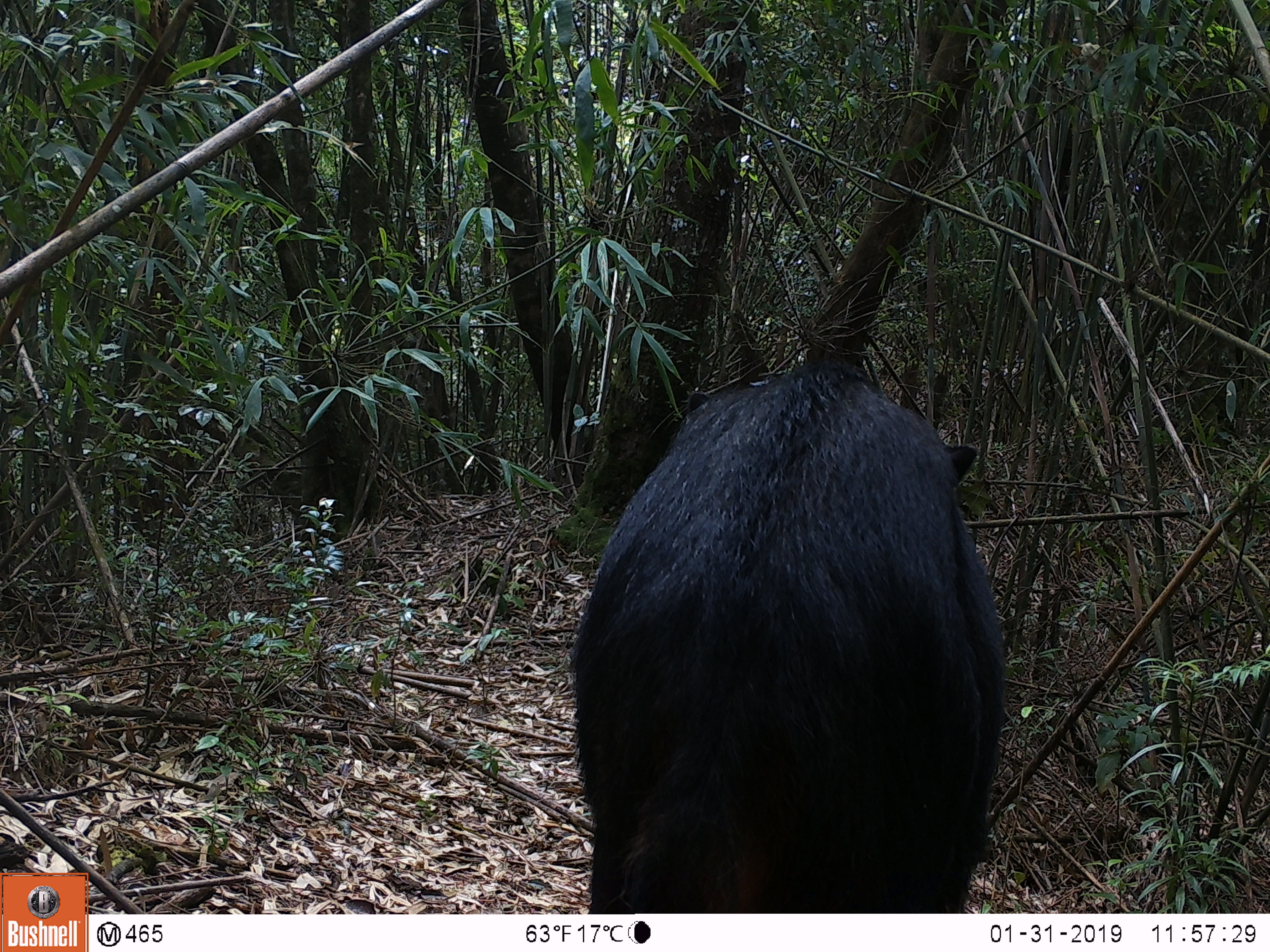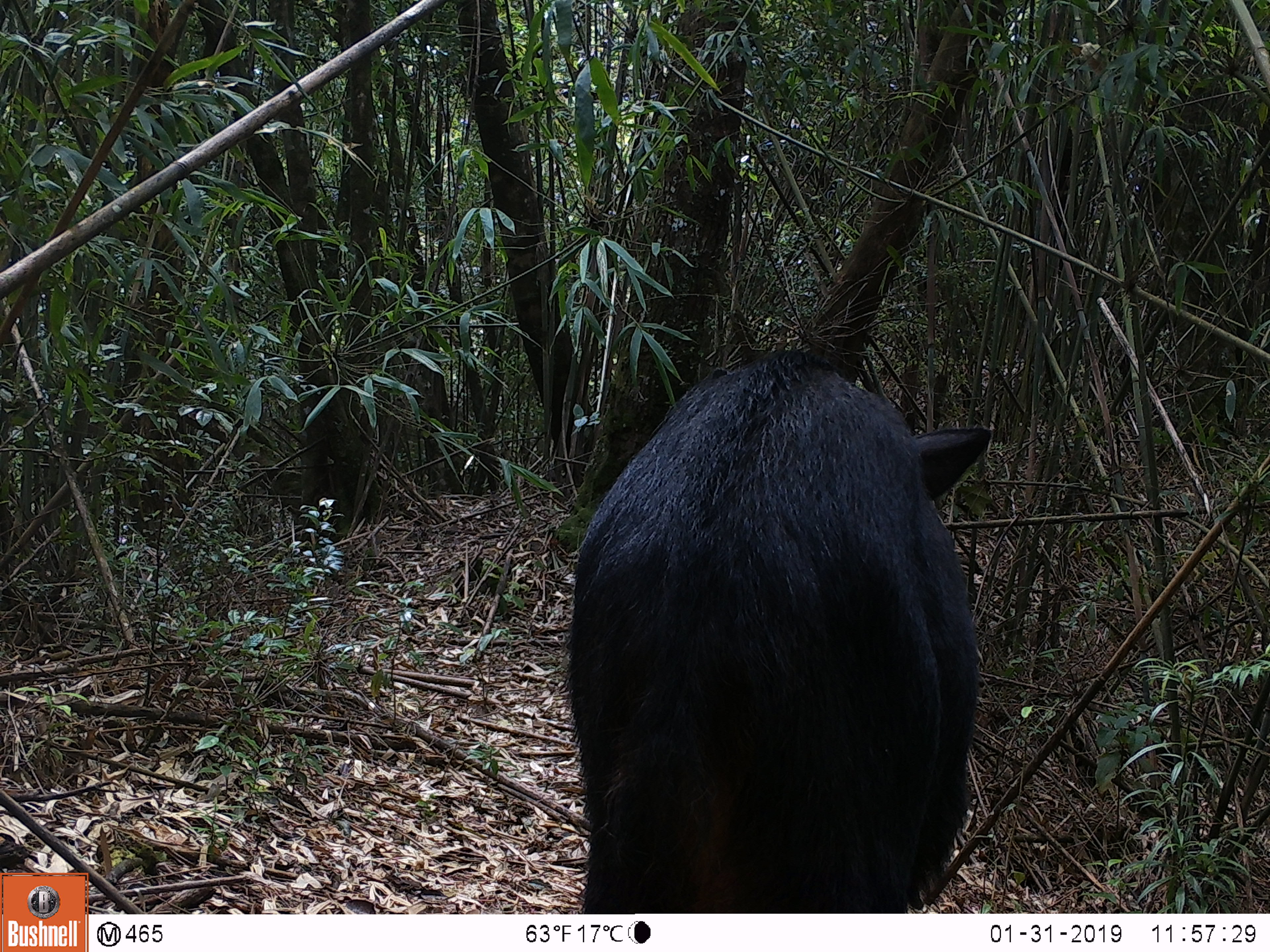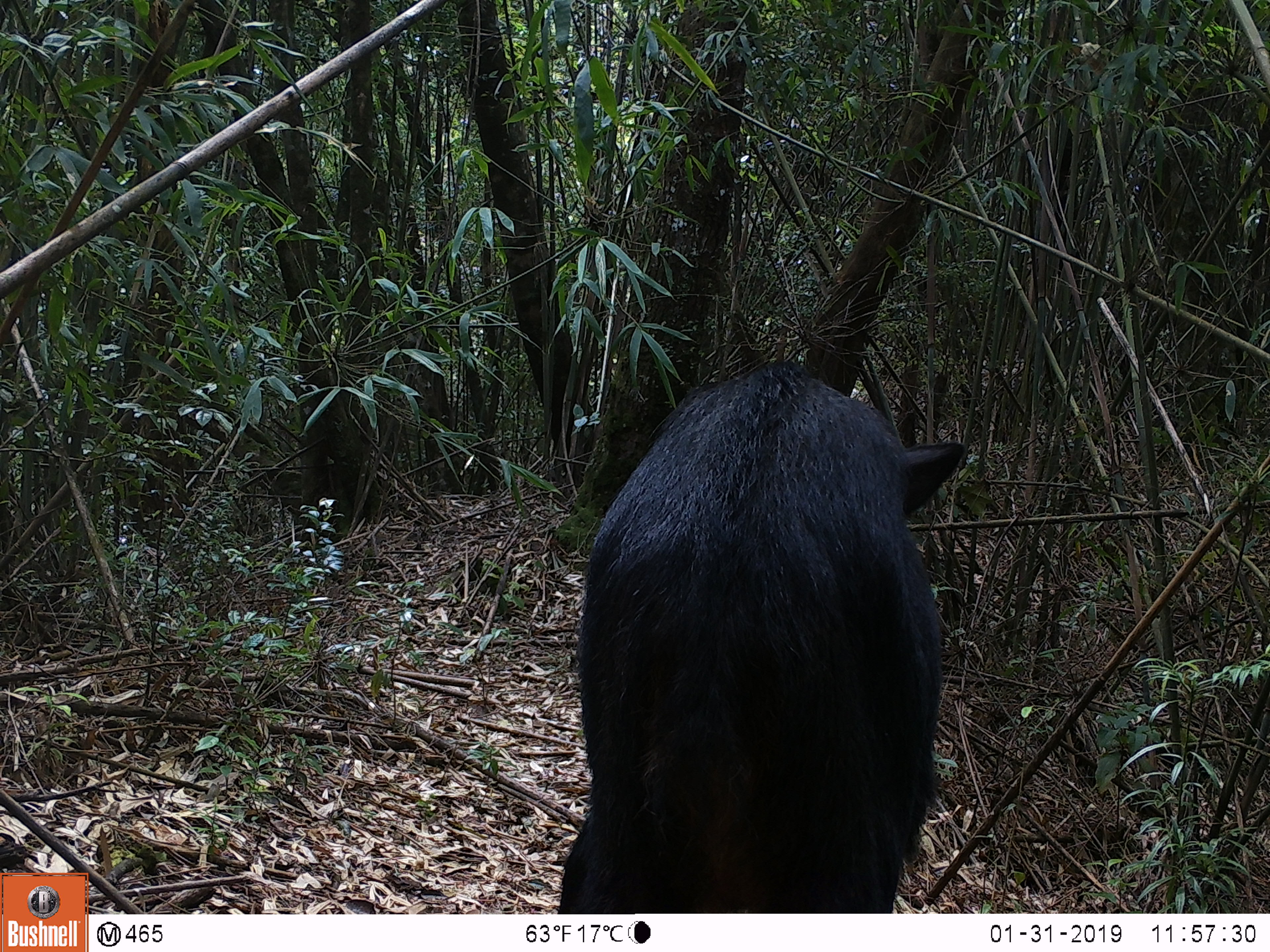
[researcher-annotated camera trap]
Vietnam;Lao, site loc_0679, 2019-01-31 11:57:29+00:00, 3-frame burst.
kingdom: Animalia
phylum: Chordata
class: Mammalia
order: Artiodactyla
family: Bovidae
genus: Capricornis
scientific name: Capricornis sumatraensis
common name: chinese serow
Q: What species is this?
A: Chinese serow (Capricornis sumatraensis).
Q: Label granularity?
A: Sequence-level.